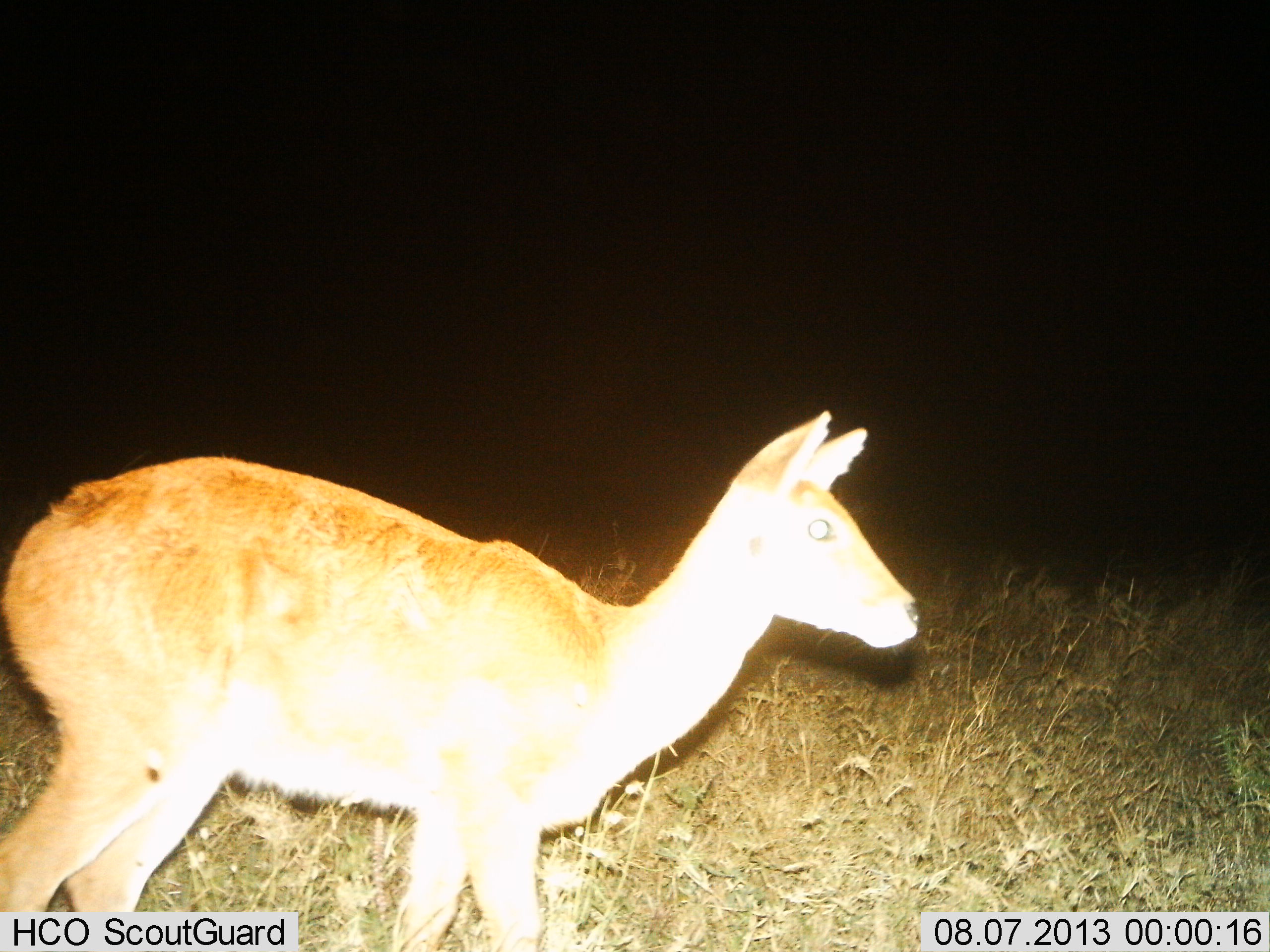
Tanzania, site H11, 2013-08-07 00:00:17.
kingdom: Animalia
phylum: Chordata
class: Mammalia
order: Artiodactyla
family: Bovidae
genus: Redunca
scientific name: Redunca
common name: reedbuck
Reedbuck (Redunca), count 1. Behavior (volunteer vote fractions): standing 100%, resting 0%, moving 0%, interacting 0%. Young present (vote fraction): 0%. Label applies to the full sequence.